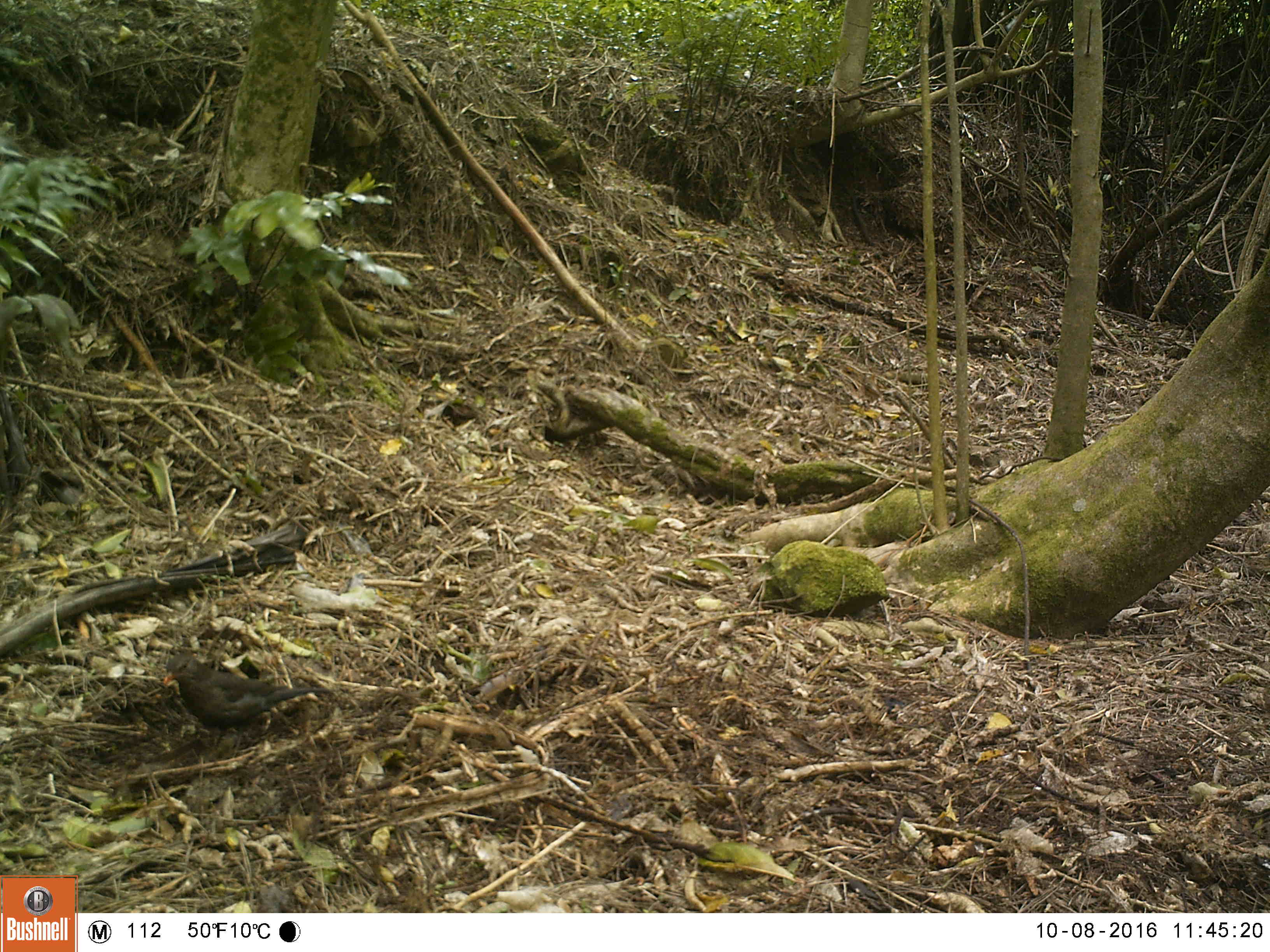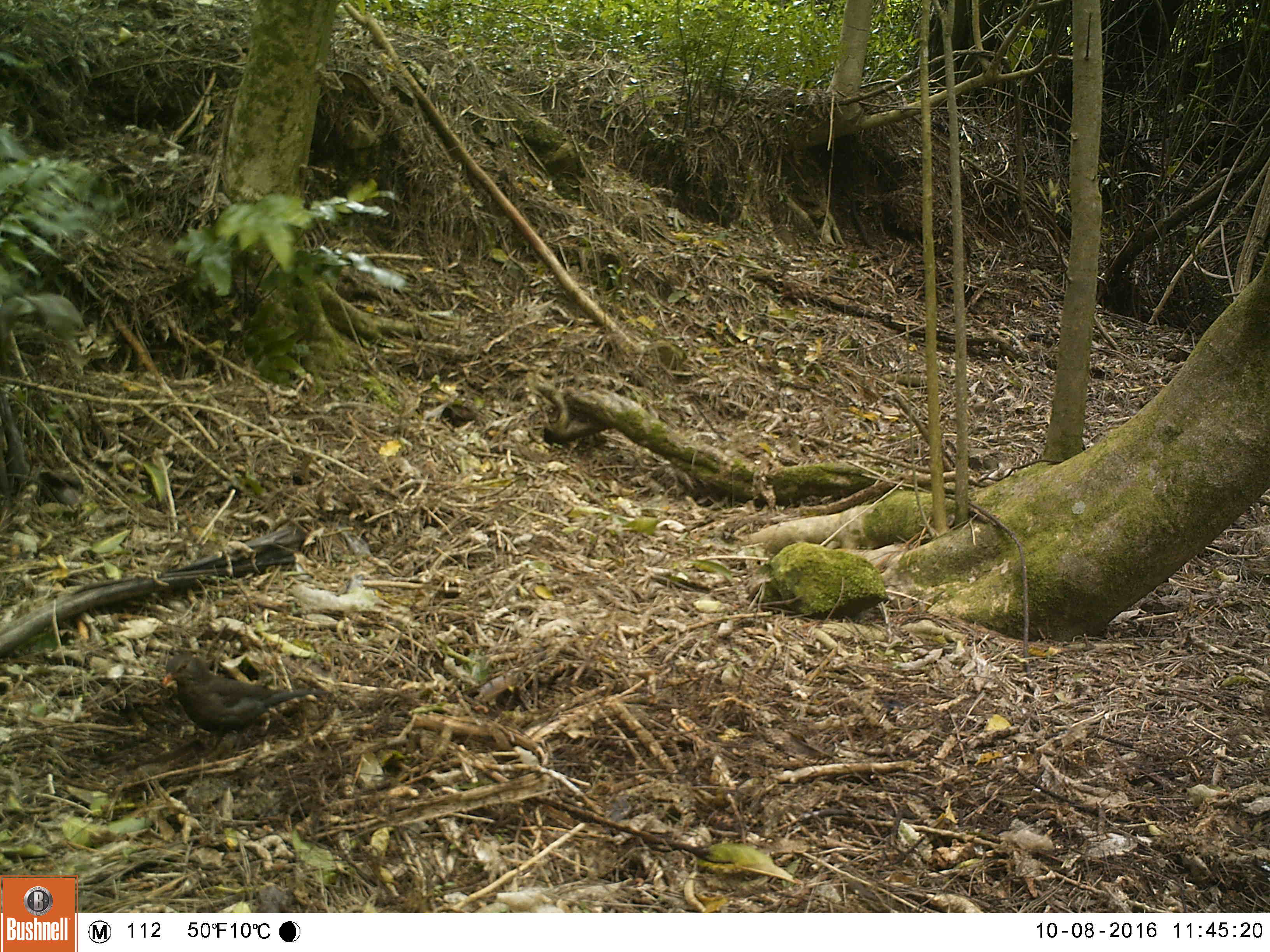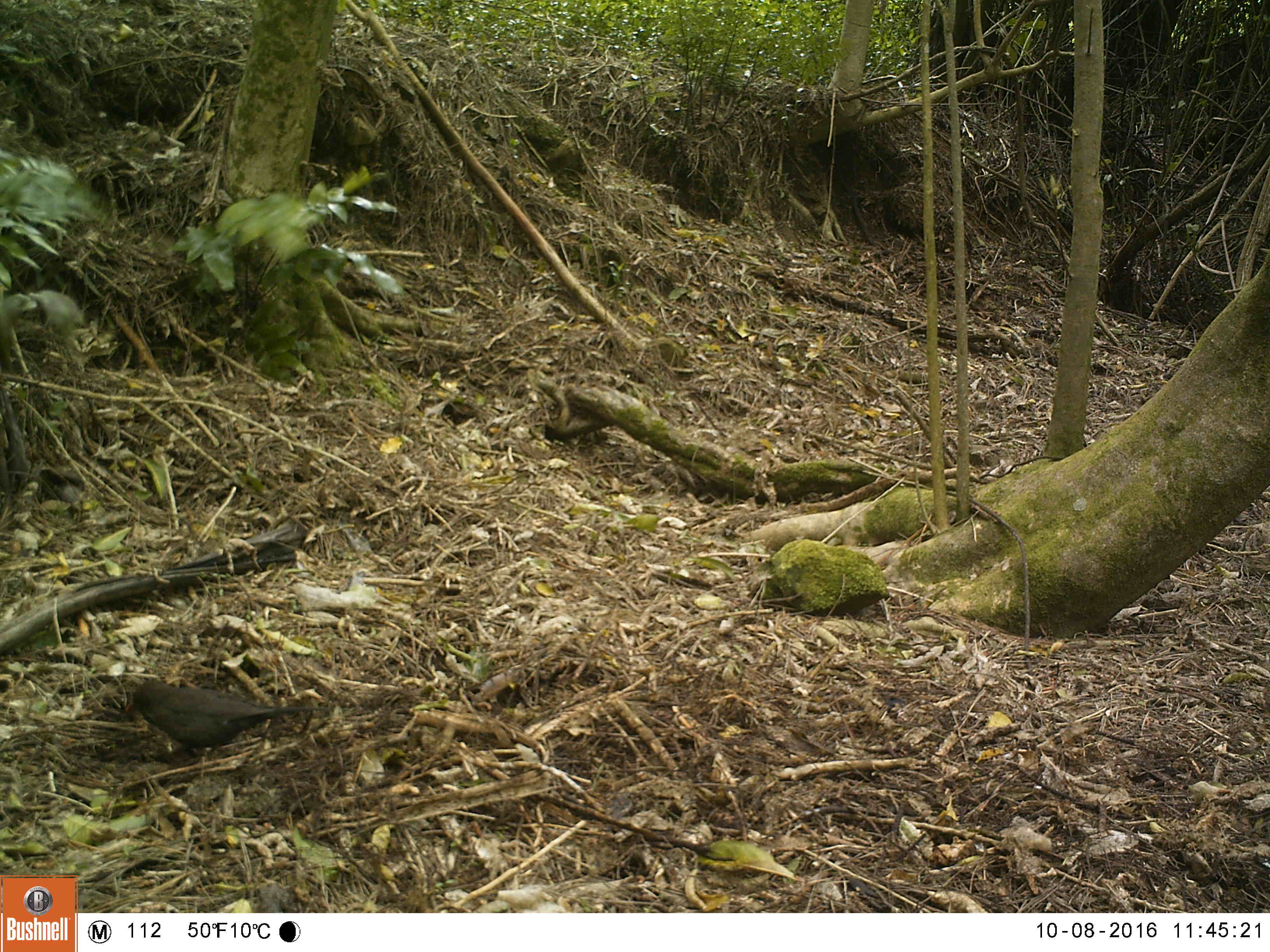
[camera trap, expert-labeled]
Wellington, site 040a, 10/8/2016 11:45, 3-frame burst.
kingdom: Animalia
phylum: Chordata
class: Aves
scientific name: Aves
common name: bird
Bird (Aves).